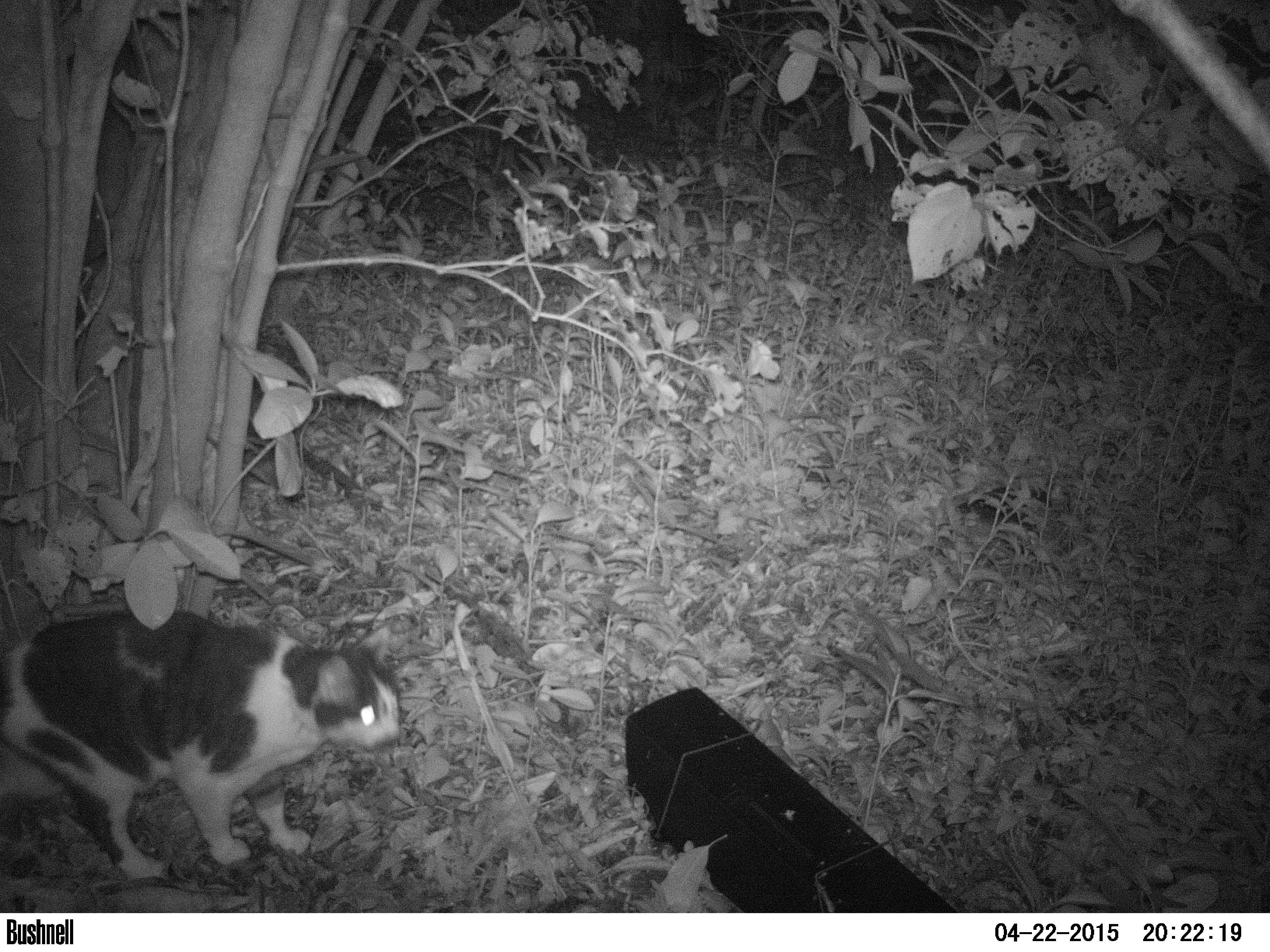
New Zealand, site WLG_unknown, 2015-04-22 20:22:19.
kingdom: Animalia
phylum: Chordata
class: Mammalia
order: Carnivora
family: Felidae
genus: Felis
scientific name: Felis catus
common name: domestic cat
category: cat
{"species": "cat (domestic cat) (Felis catus)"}